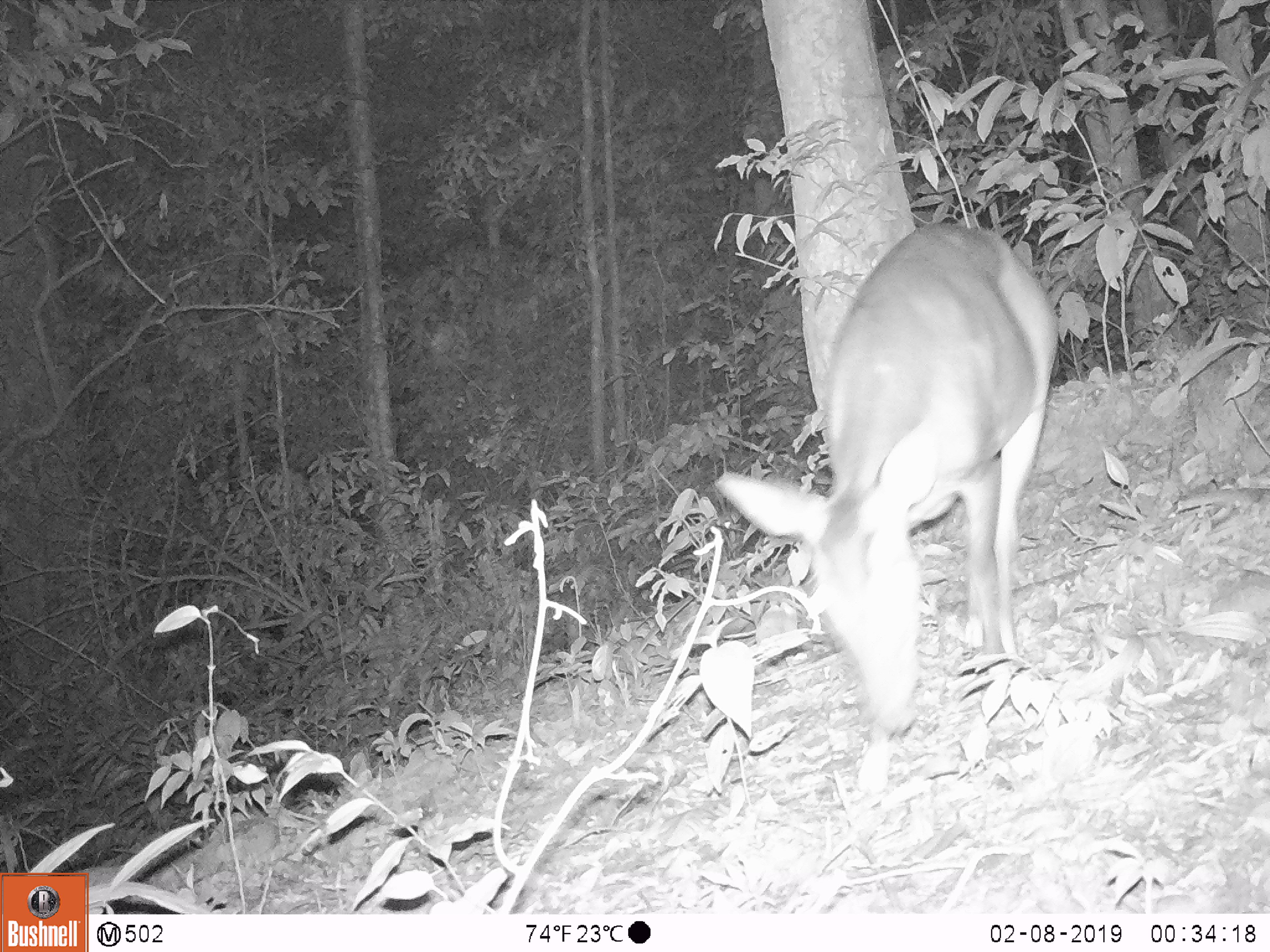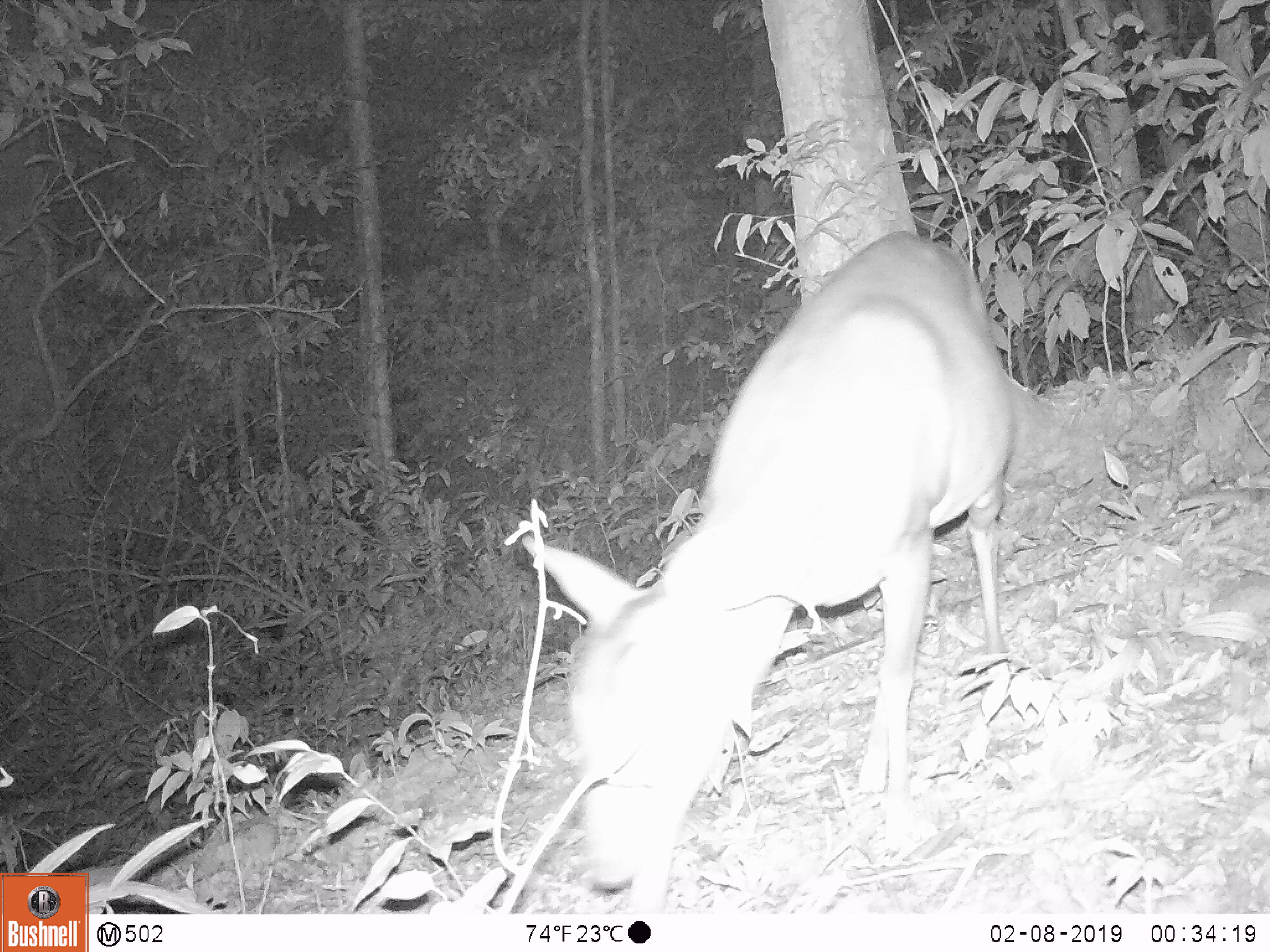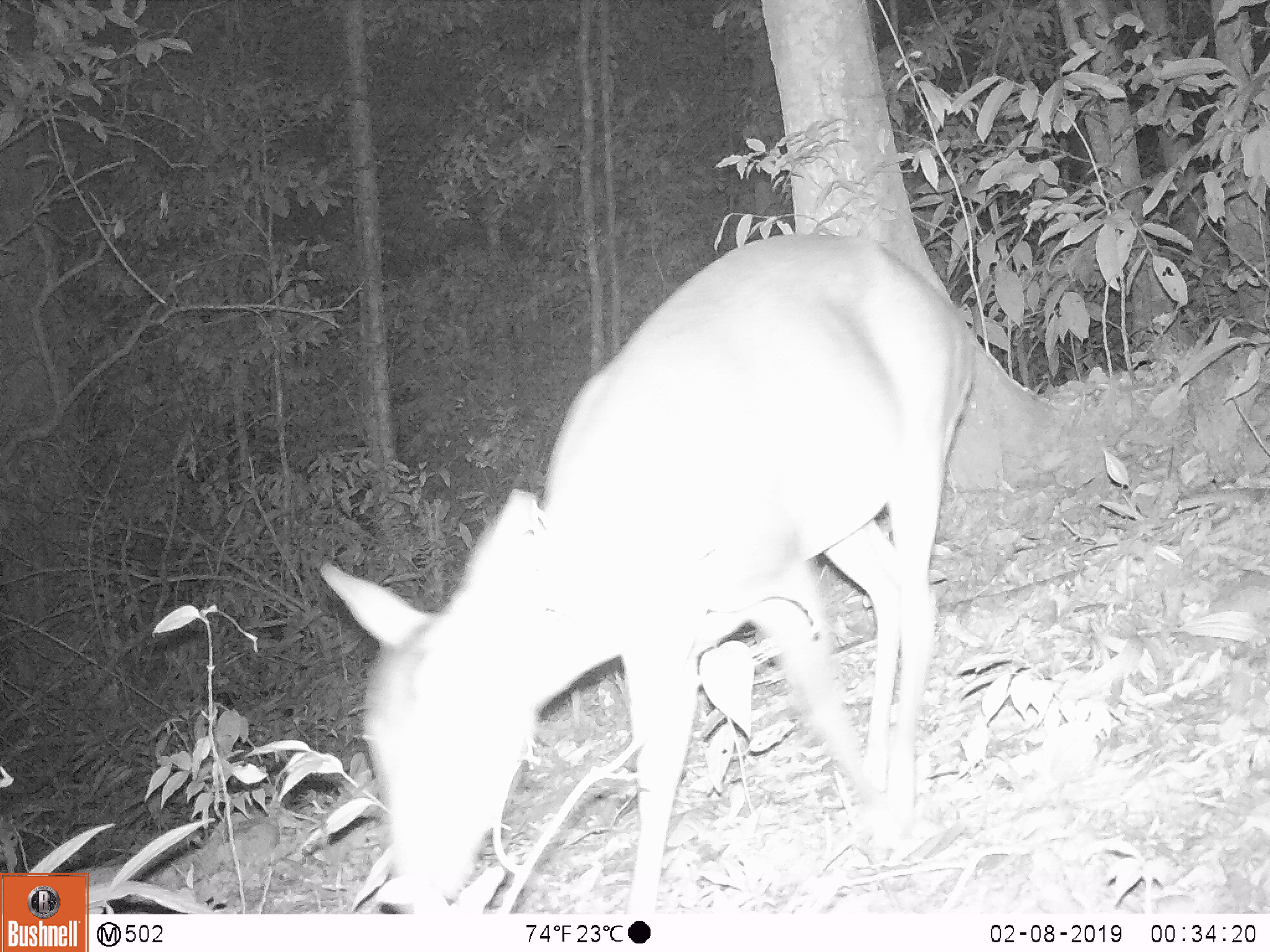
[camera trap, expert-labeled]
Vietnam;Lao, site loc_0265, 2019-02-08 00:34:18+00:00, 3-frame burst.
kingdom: Animalia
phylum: Chordata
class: Mammalia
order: Artiodactyla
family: Cervidae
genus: Muntiacus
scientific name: Muntiacus vuquangensis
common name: large-antlered muntjac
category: large antlered muntjac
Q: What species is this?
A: Large antlered muntjac (large-antlered muntjac) (Muntiacus vuquangensis).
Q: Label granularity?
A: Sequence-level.